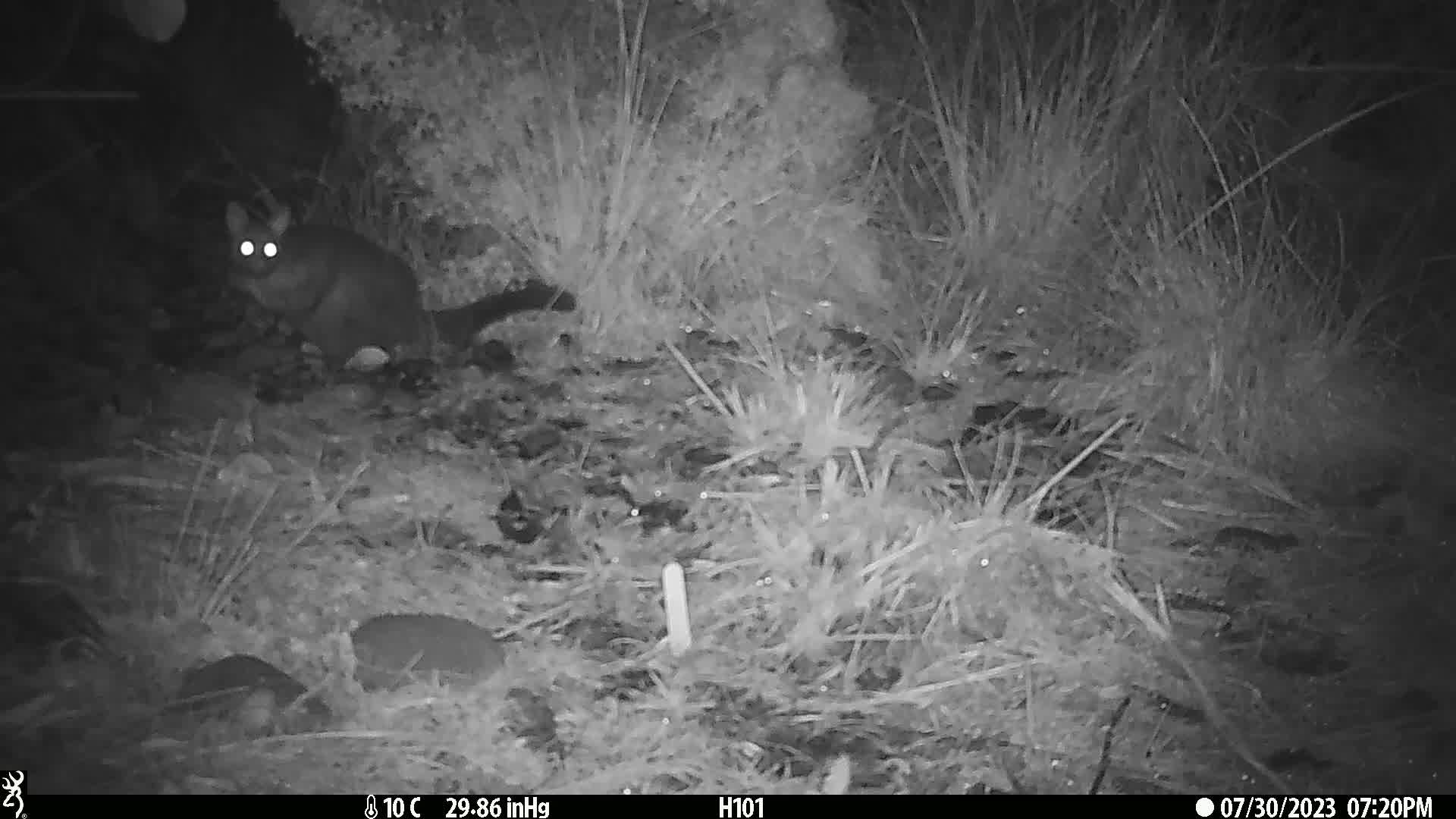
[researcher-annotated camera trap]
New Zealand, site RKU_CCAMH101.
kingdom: Animalia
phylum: Chordata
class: Mammalia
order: Diprotodontia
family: Phalangeridae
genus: Trichosurus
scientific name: Trichosurus vulpecula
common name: common brushtail possum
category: possum